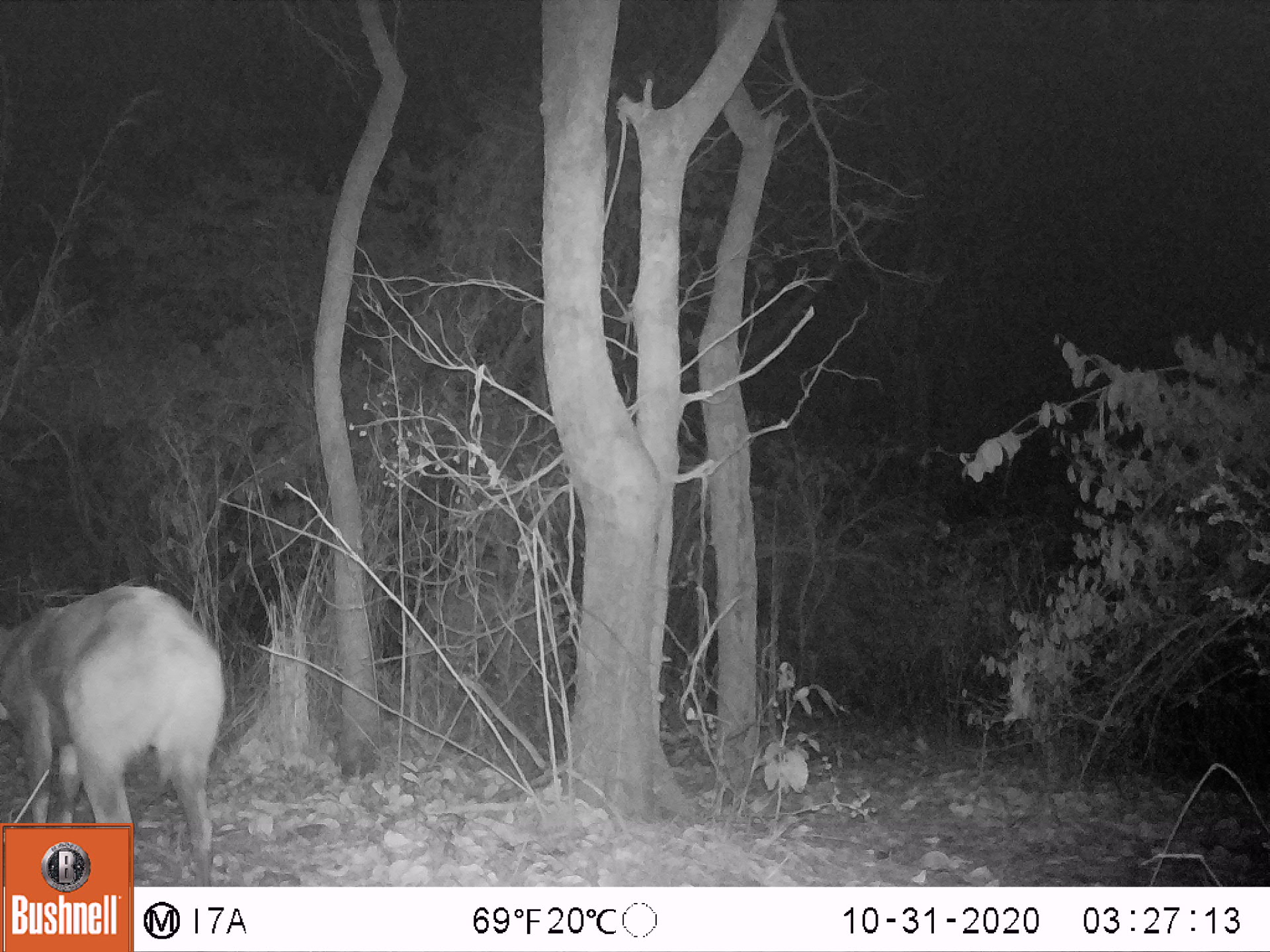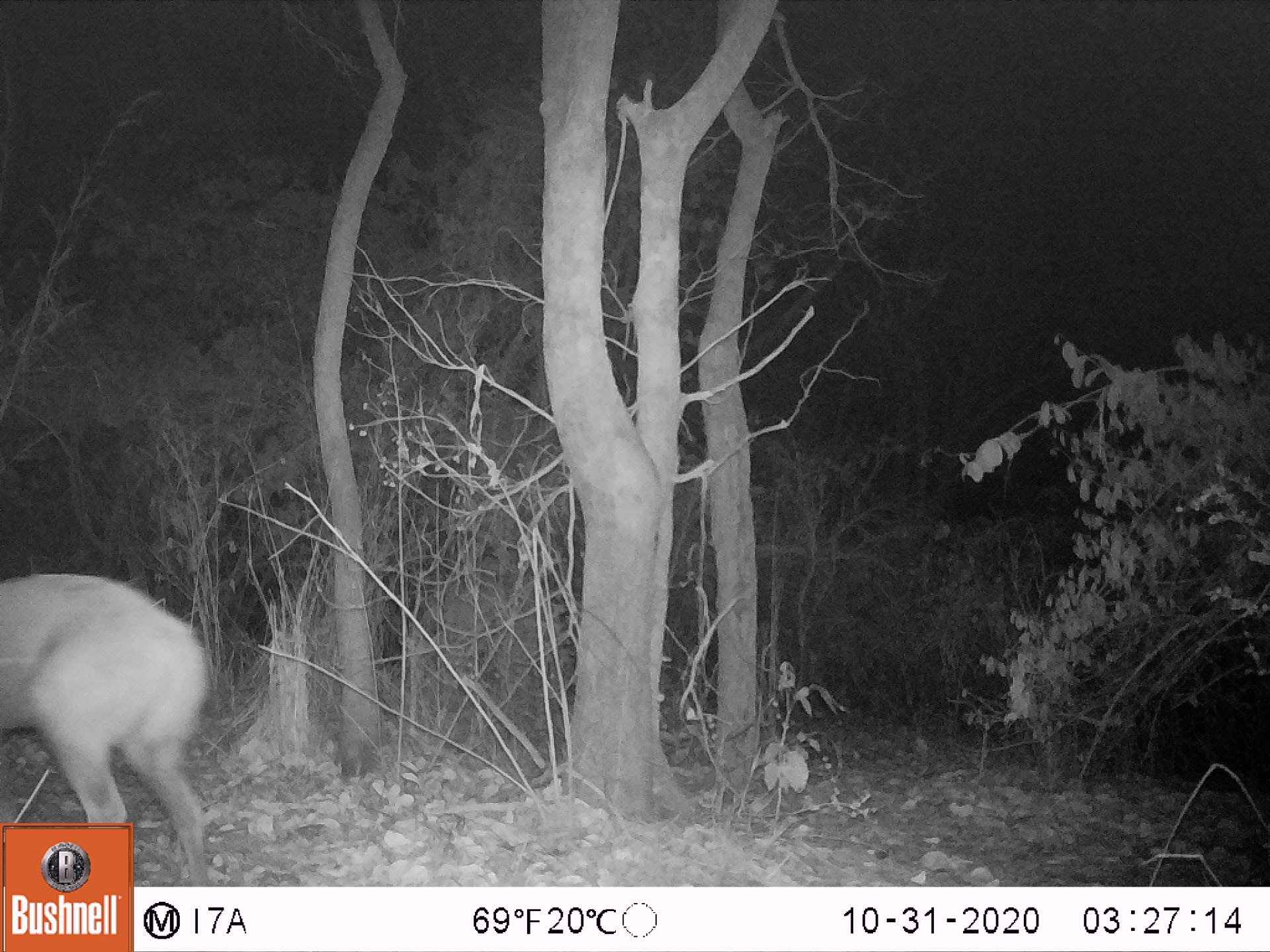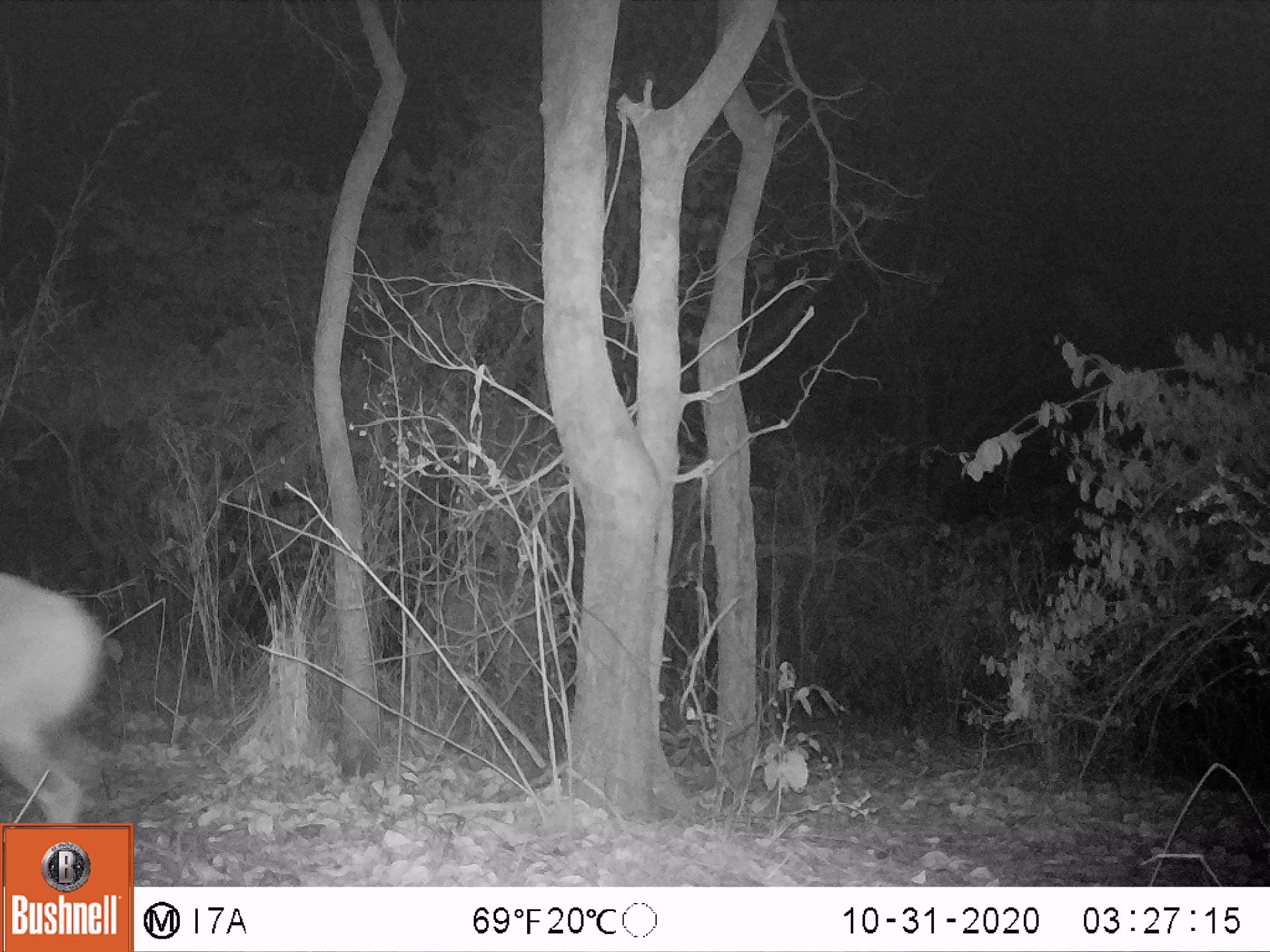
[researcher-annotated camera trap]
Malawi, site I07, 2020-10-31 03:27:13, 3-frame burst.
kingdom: Animalia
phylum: Chordata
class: Mammalia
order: Artiodactyla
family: Bovidae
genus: Tragelaphus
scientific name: Tragelaphus sylvaticus sylvaticus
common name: cape bushbuck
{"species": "cape bushbuck (Tragelaphus sylvaticus sylvaticus)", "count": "1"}